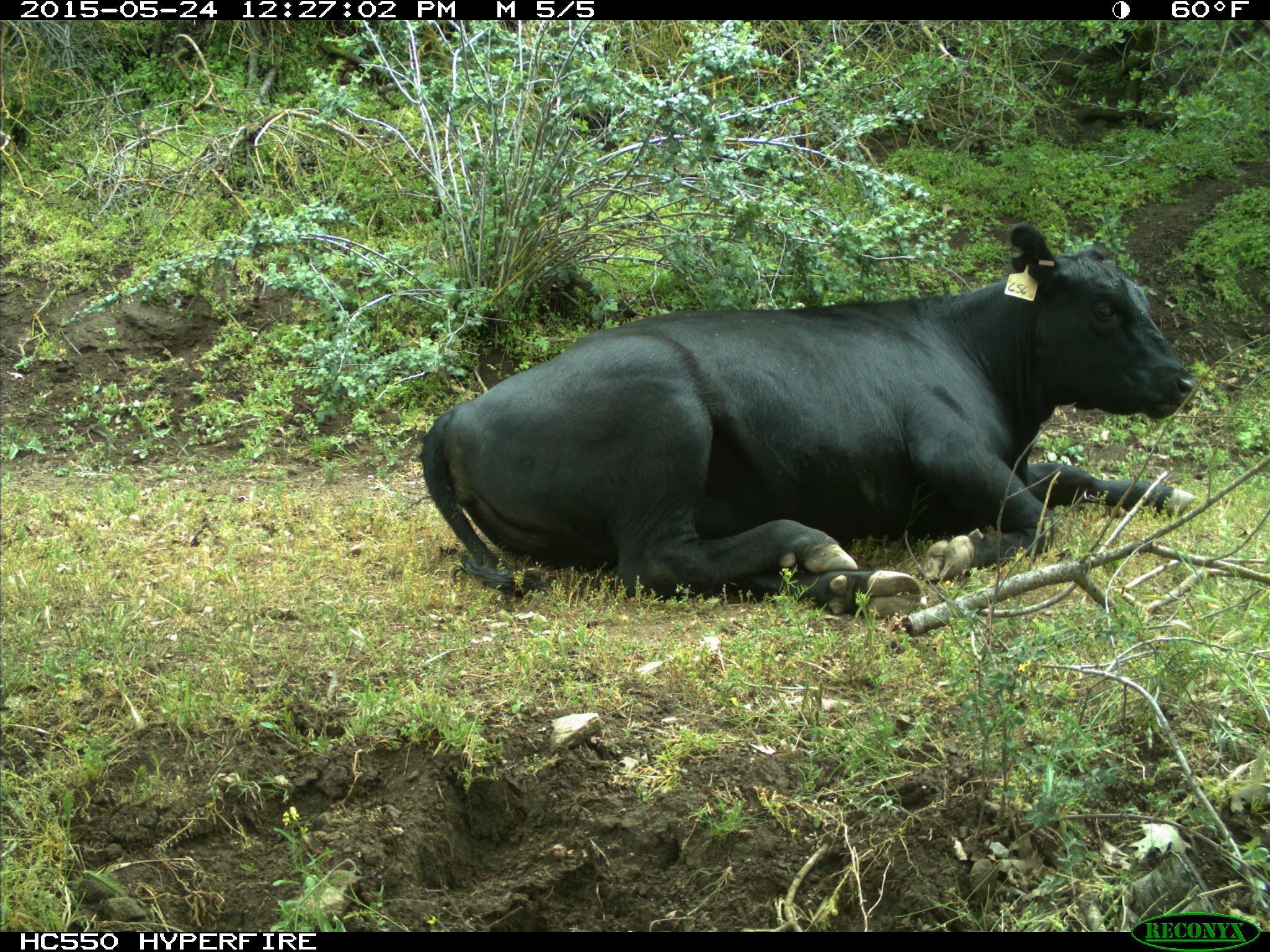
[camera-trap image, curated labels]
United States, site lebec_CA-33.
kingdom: Animalia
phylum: Chordata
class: Mammalia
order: Artiodactyla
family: Bovidae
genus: Bos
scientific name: Bos taurus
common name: domestic cow